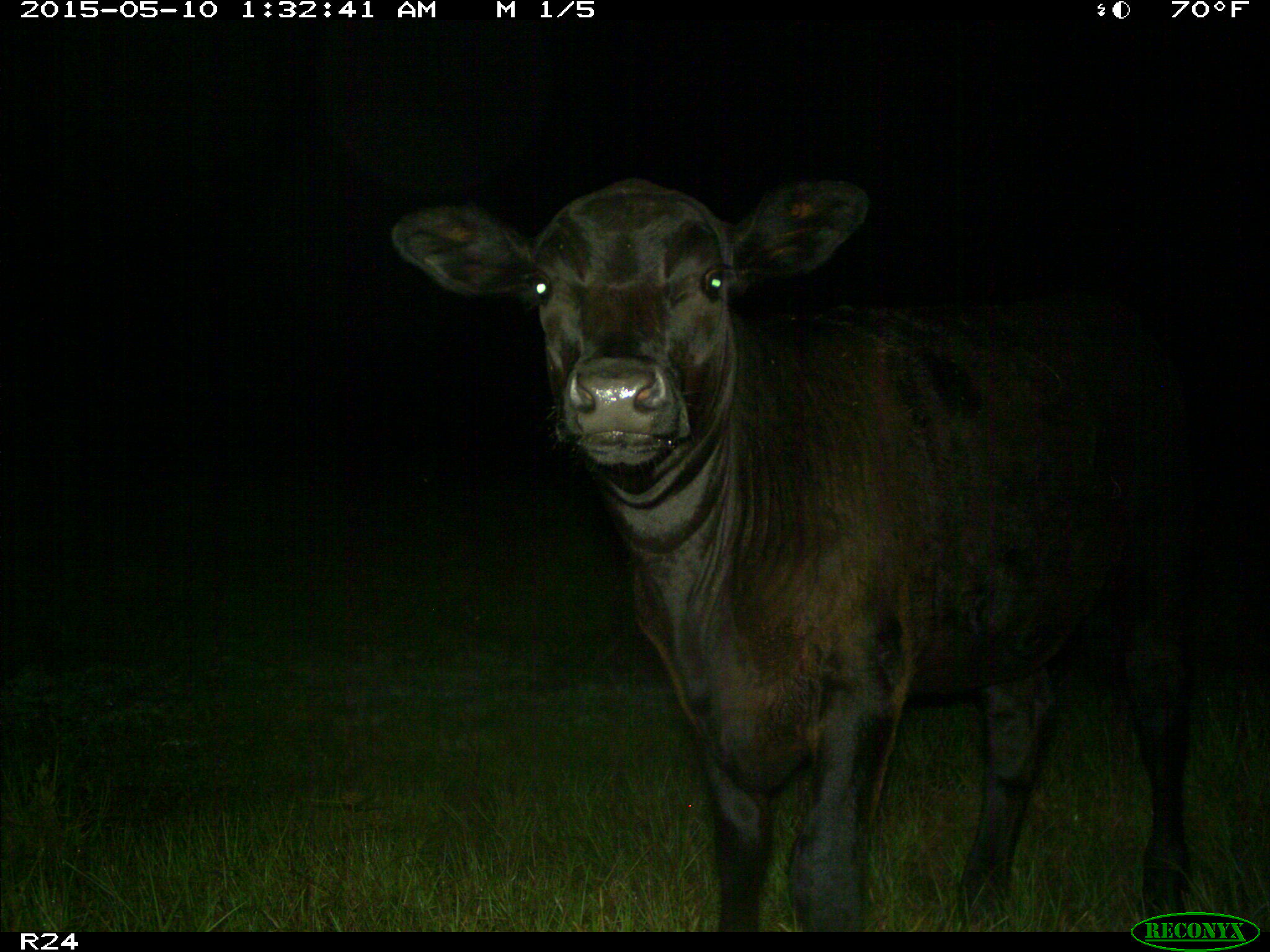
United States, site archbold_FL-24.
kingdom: Animalia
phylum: Chordata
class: Mammalia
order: Artiodactyla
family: Bovidae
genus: Bos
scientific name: Bos taurus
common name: domestic cow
Bos taurus (domestic cow).